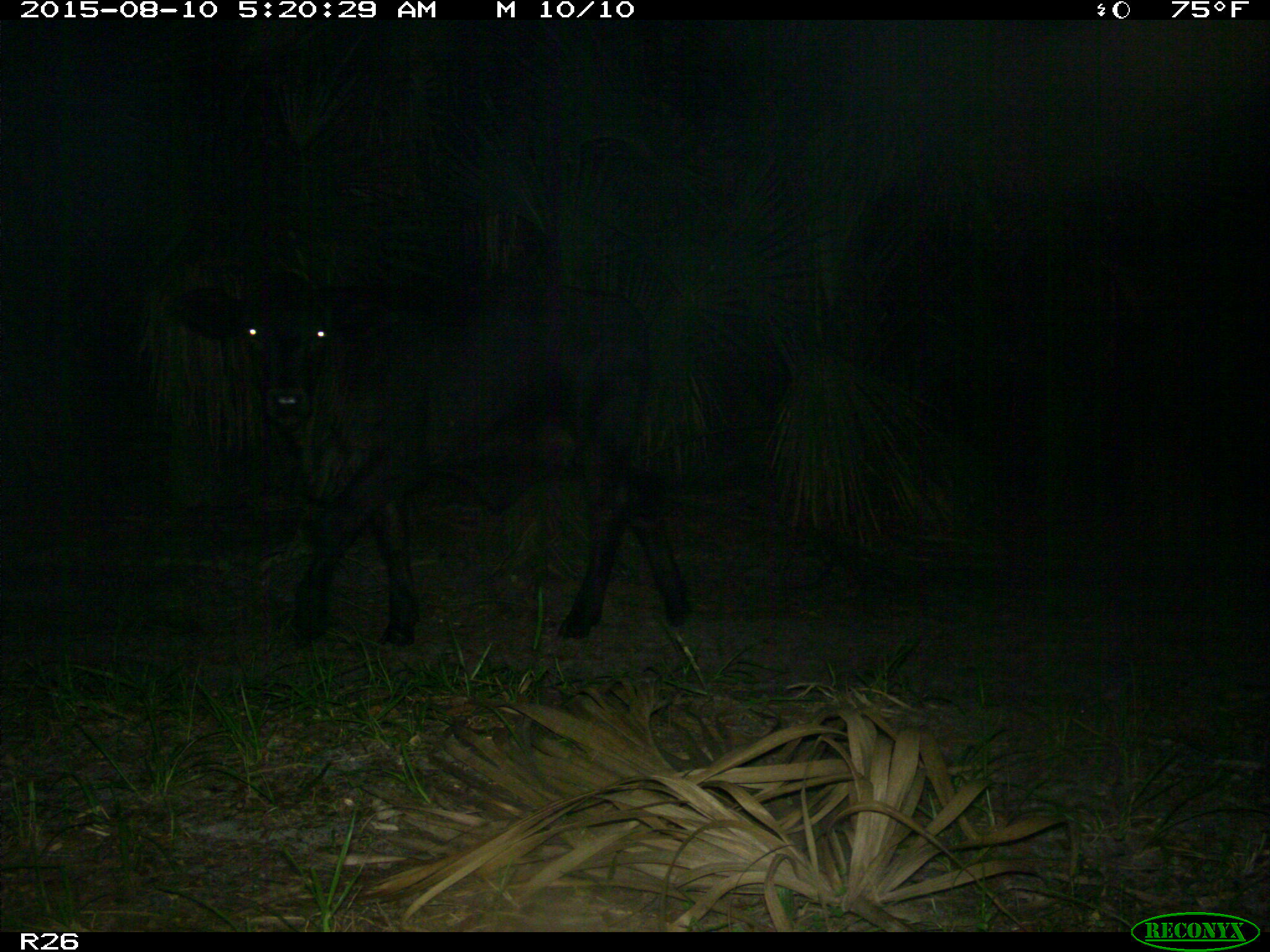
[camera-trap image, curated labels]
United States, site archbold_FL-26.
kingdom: Animalia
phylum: Chordata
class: Mammalia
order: Artiodactyla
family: Bovidae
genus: Bos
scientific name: Bos taurus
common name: domestic cow